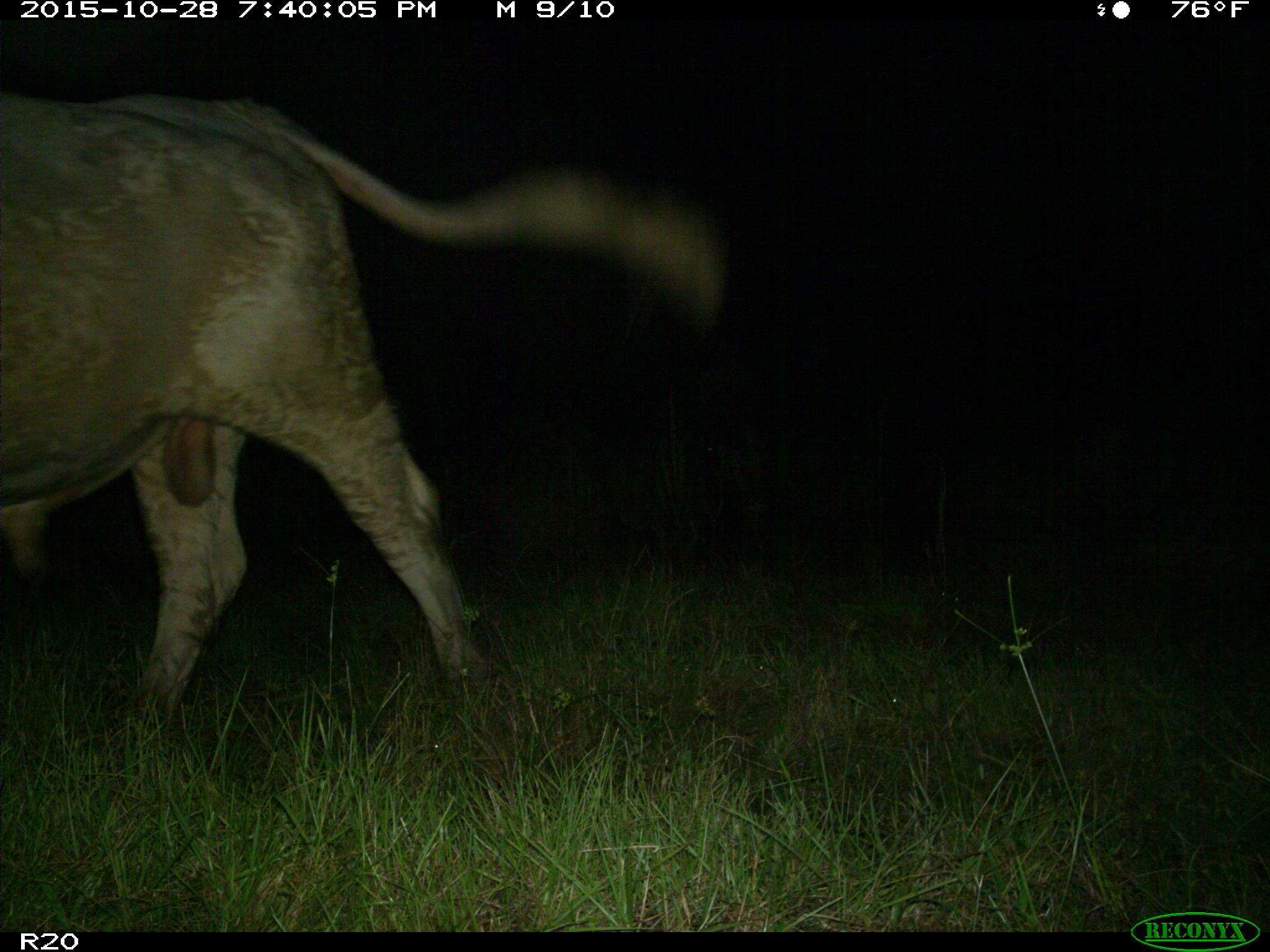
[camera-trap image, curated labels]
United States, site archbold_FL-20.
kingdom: Animalia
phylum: Chordata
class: Mammalia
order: Artiodactyla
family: Bovidae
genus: Bos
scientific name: Bos taurus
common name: domestic cow